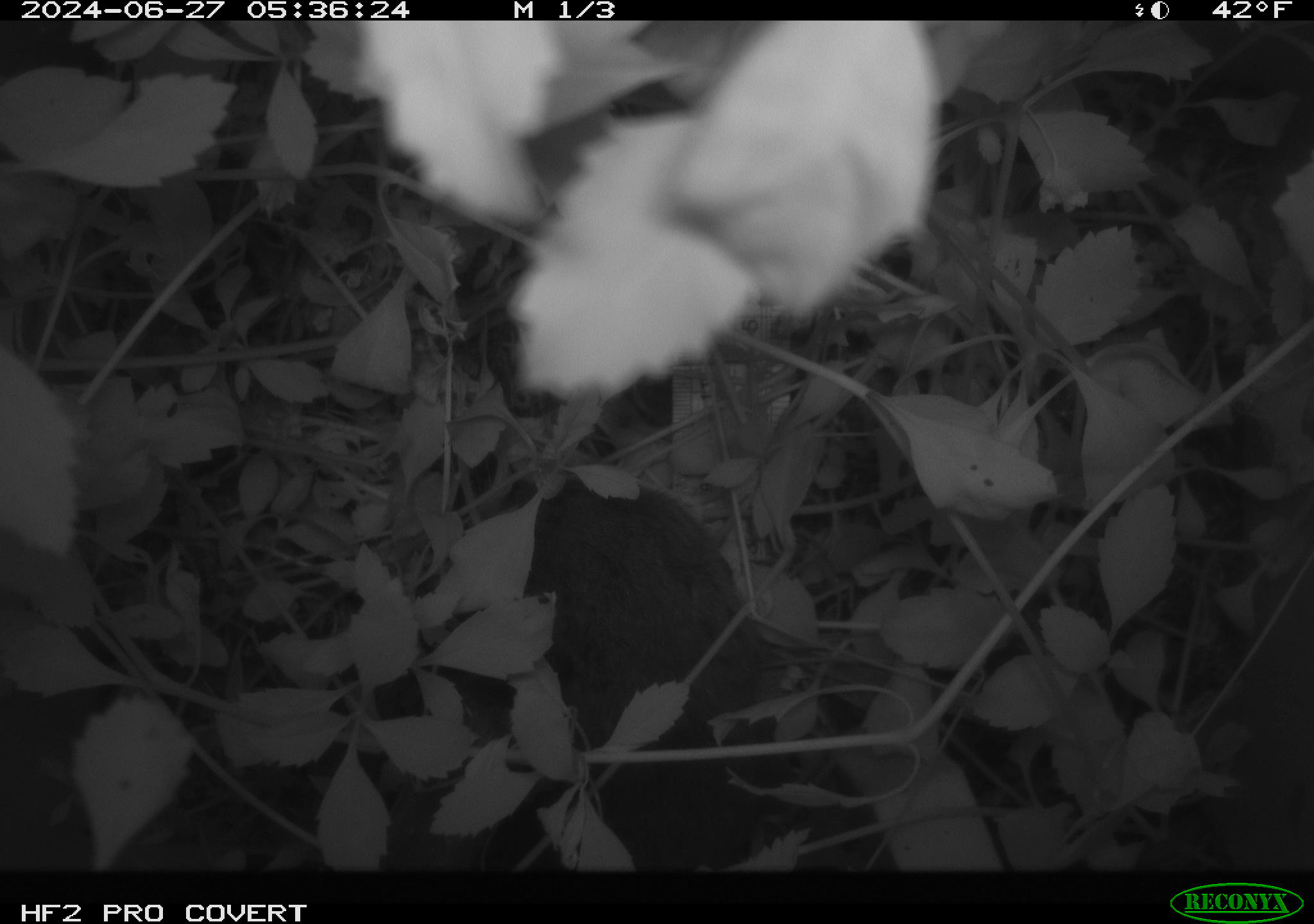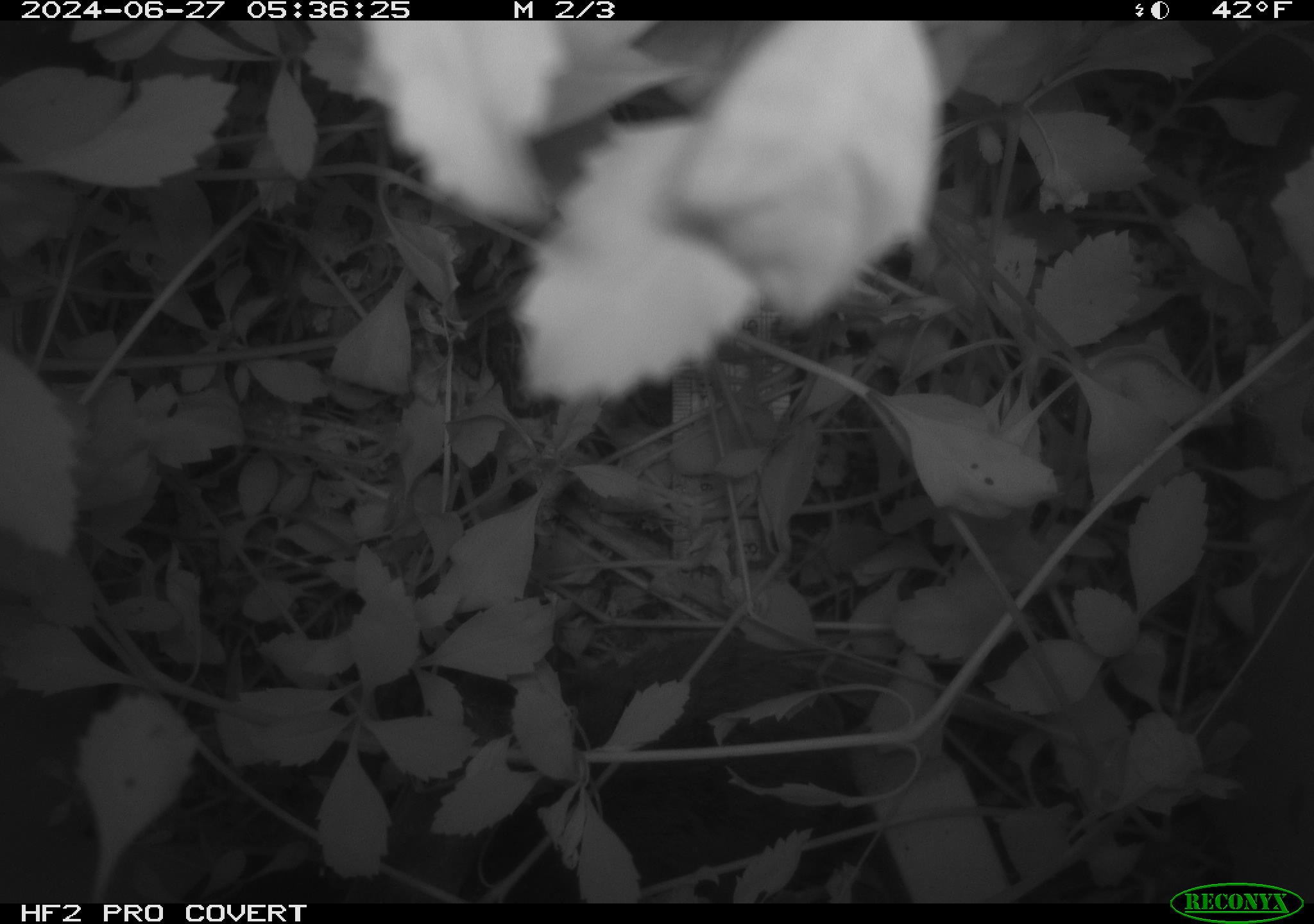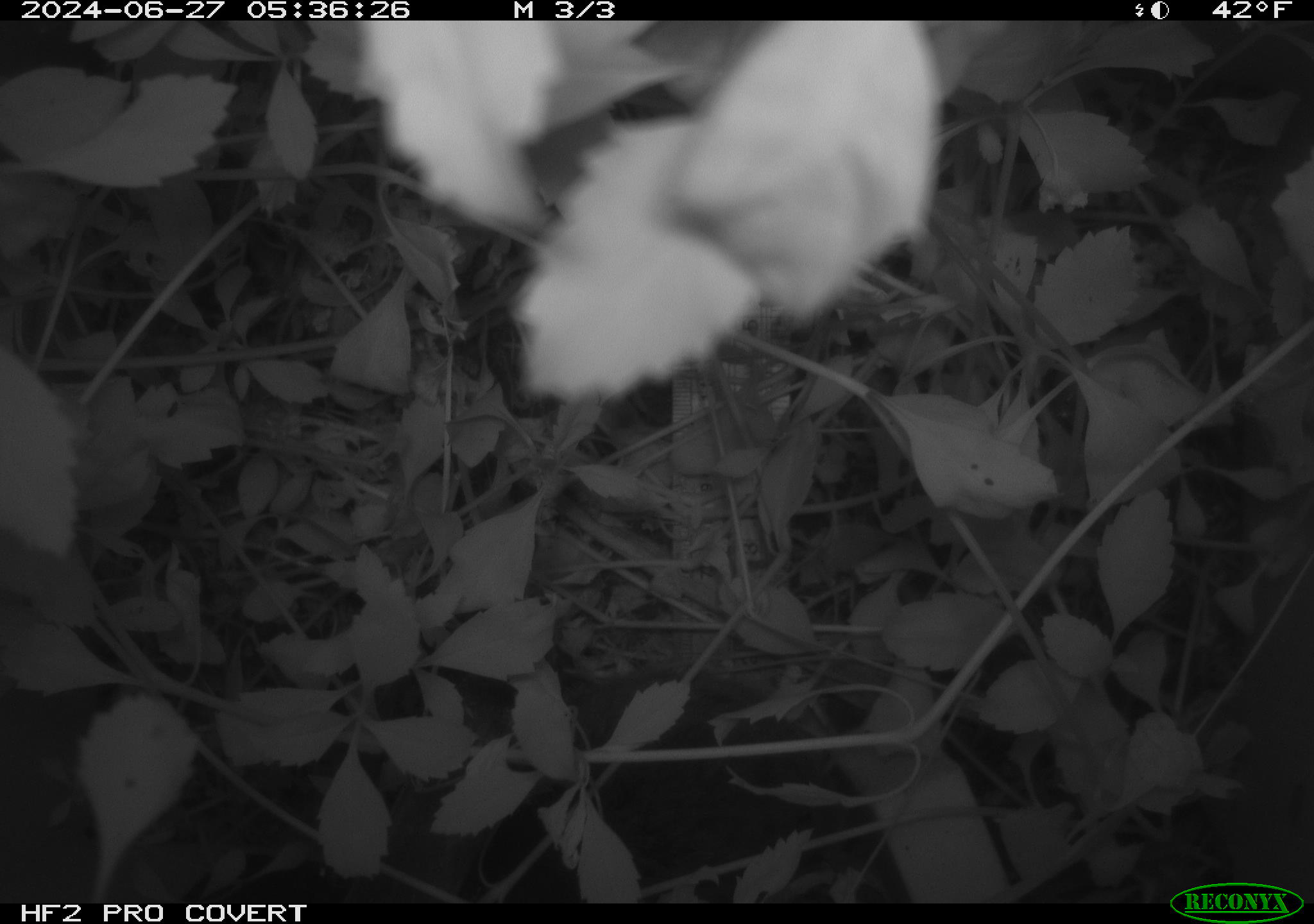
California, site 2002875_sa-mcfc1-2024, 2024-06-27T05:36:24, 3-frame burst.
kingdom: Animalia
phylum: Chordata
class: Mammalia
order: Rodentia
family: Cricetidae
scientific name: Arvicolinae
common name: voles, lemmings, and muskrats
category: arvicolinae subfamily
Arvicolinae subfamily (voles, lemmings, and muskrats) (Arvicolinae).